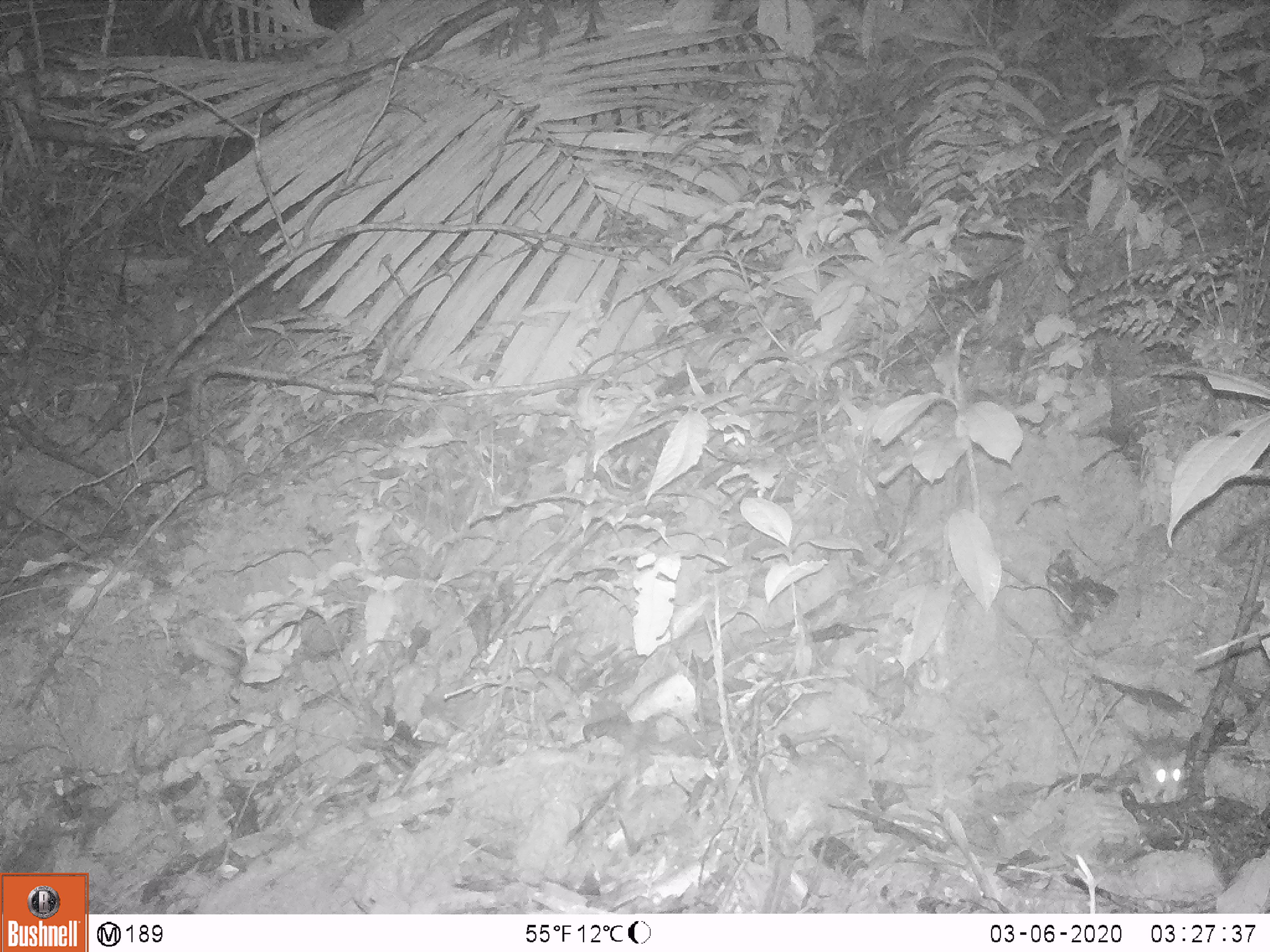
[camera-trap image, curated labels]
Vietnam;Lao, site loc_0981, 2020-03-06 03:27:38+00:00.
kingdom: Animalia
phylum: Chordata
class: Mammalia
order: Rodentia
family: Muridae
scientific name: Muridae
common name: old-world mice and rats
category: unidentified murid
Unidentified murid (old-world mice and rats) (Muridae). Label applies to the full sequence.